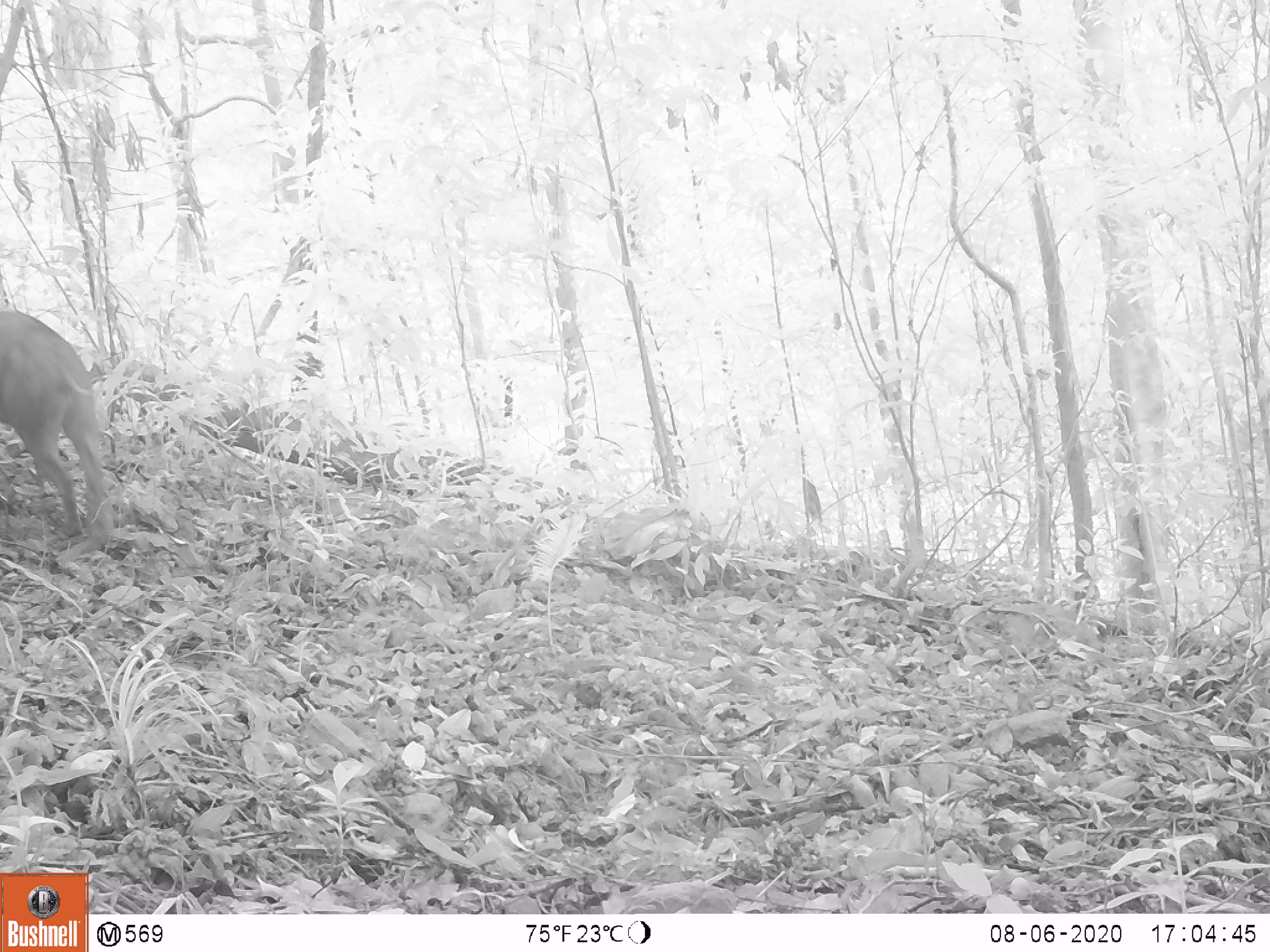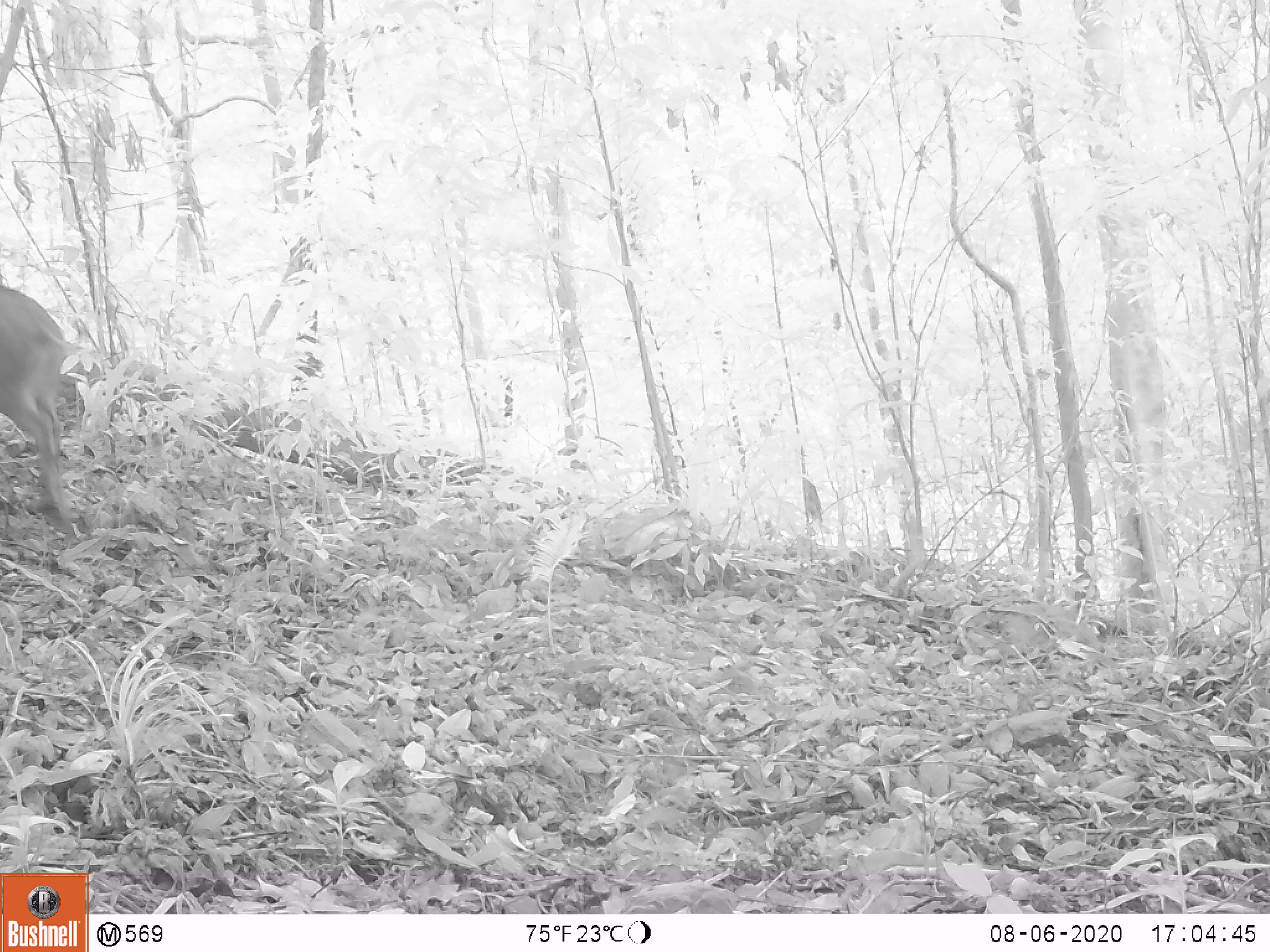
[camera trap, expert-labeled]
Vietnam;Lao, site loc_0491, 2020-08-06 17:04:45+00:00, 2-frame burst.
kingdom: Animalia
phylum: Chordata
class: Mammalia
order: Artiodactyla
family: Suidae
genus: Sus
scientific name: Sus scrofa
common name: eurasian wild pig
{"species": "eurasian wild pig (Sus scrofa)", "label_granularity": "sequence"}